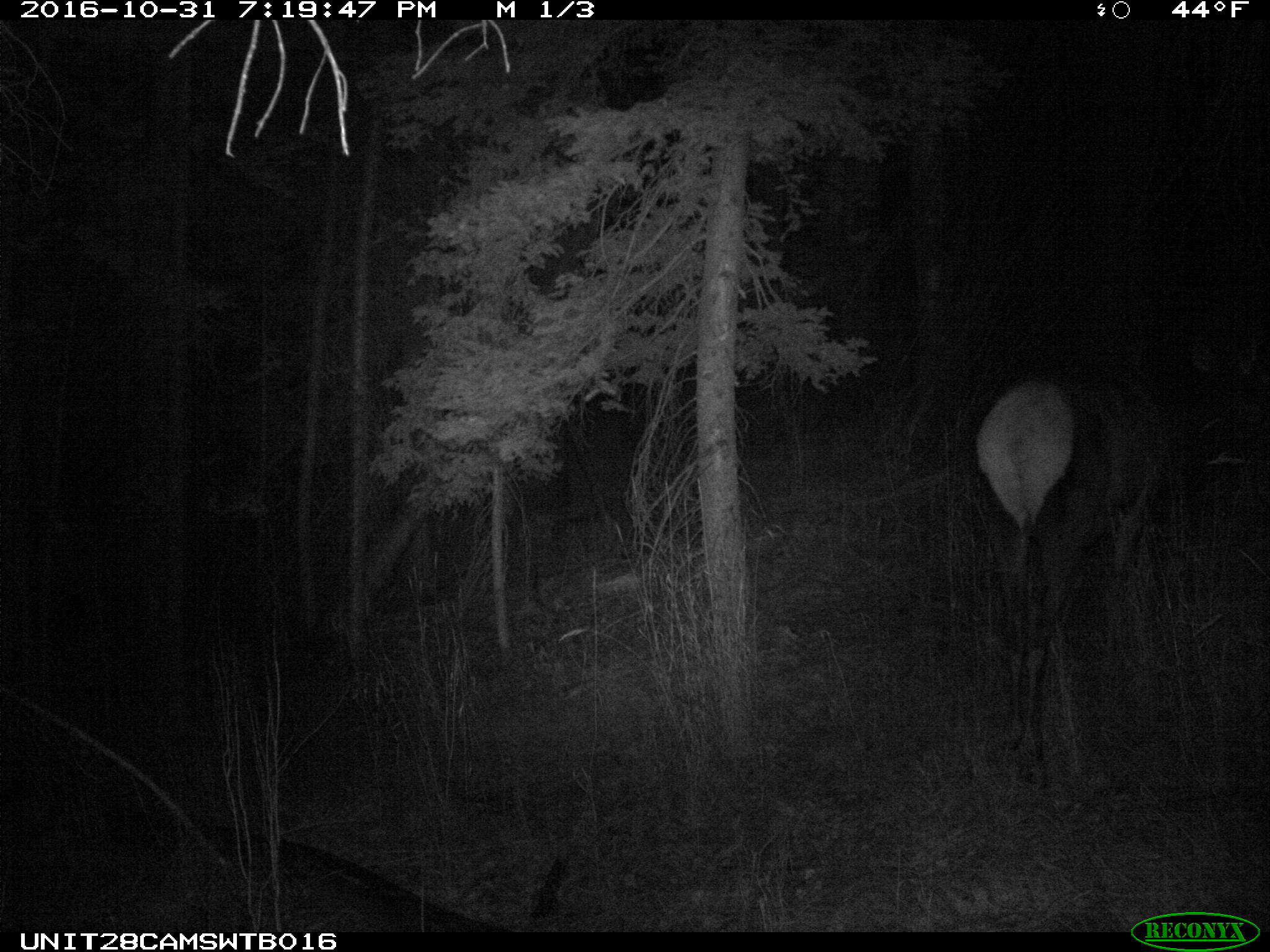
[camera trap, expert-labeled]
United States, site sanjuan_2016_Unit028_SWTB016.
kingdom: Animalia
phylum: Chordata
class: Mammalia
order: Artiodactyla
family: Cervidae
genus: Cervus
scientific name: Cervus elaphus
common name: red deer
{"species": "Cervus elaphus (red deer)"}